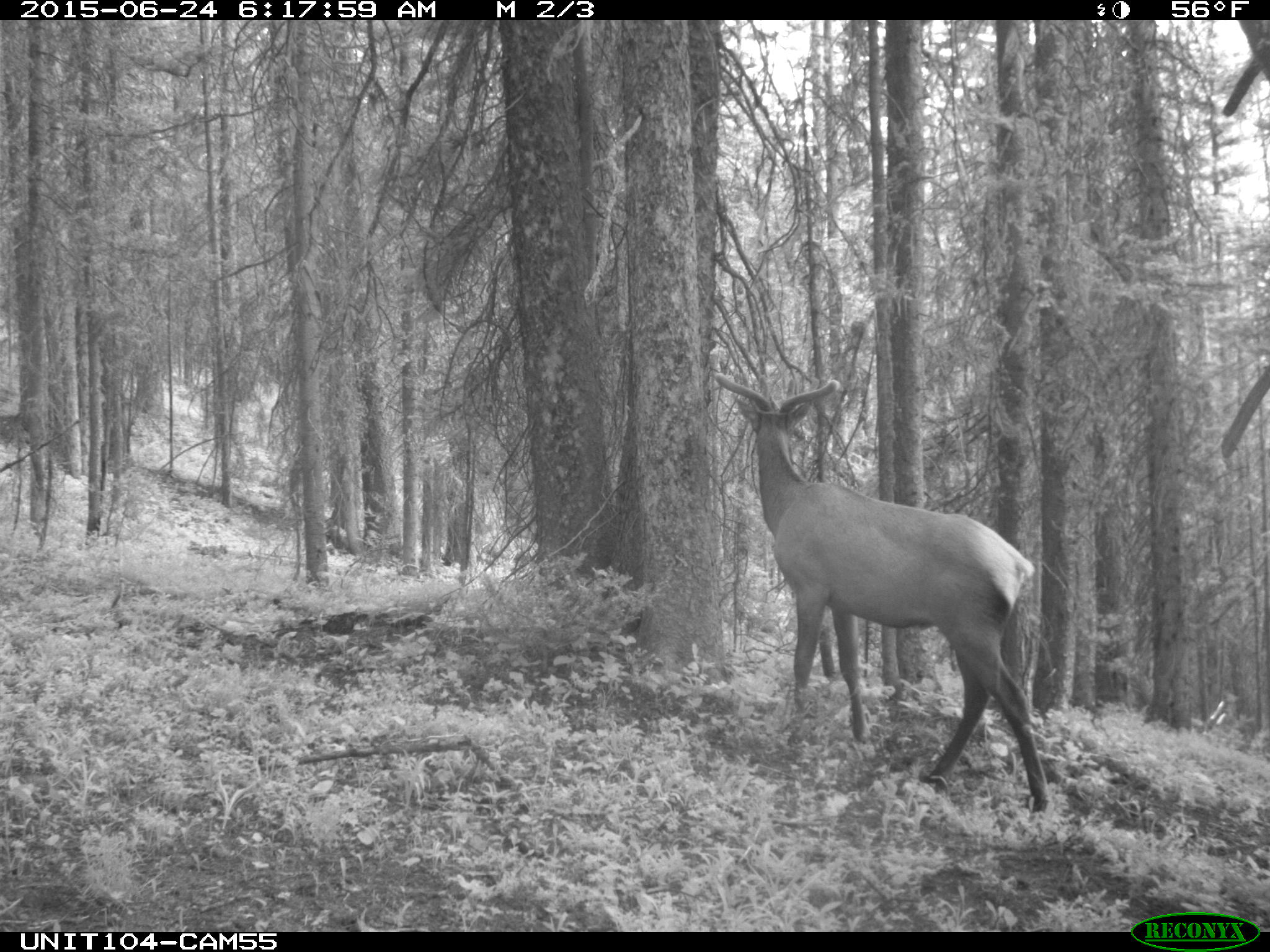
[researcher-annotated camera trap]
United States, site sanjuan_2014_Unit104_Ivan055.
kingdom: Animalia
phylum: Chordata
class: Mammalia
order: Artiodactyla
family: Cervidae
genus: Cervus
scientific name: Cervus elaphus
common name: red deer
Cervus elaphus (red deer).